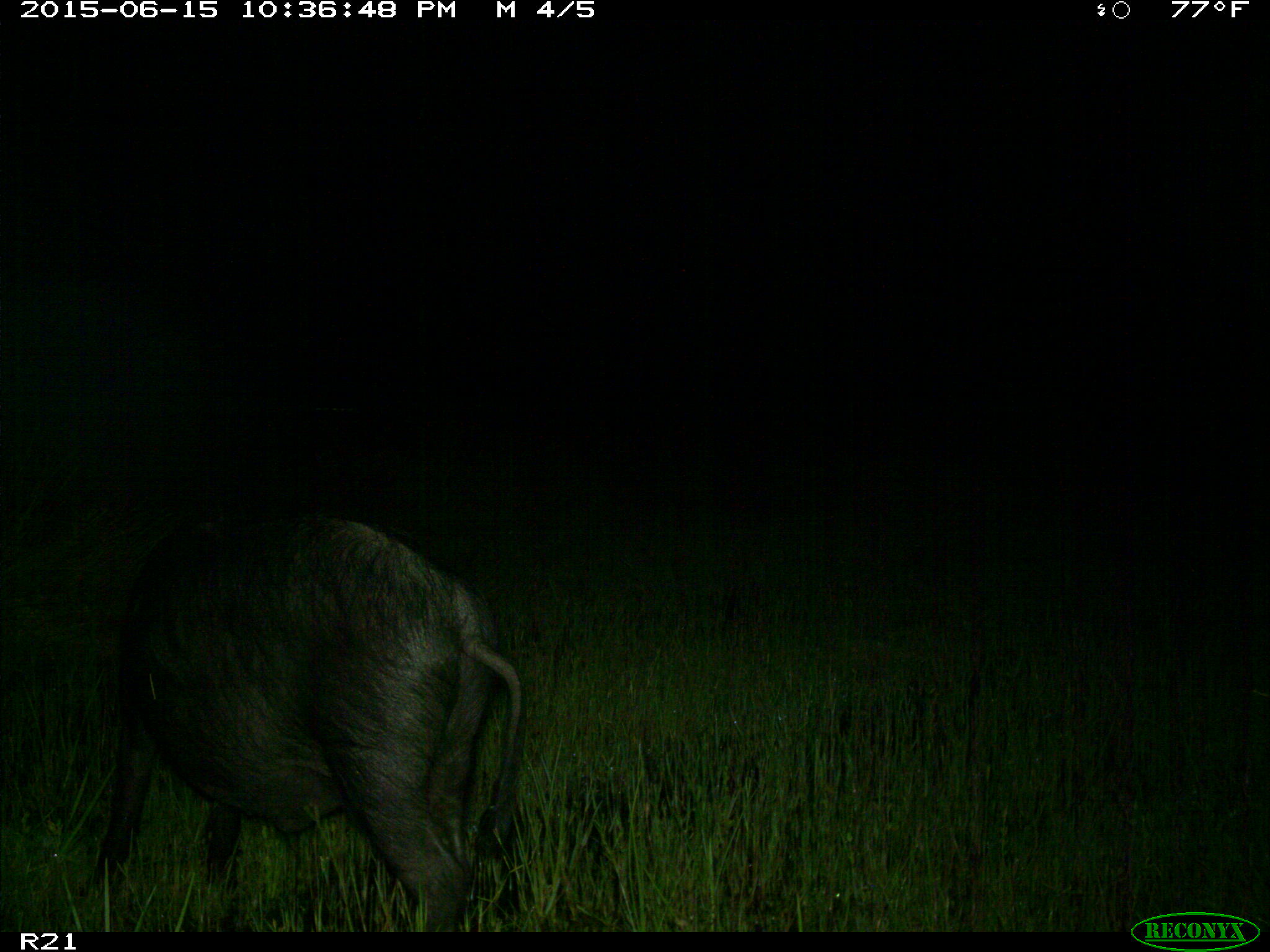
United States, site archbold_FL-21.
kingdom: Animalia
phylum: Chordata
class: Mammalia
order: Artiodactyla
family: Suidae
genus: Sus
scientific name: Sus scrofa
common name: wild boar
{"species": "Sus scrofa (wild boar)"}